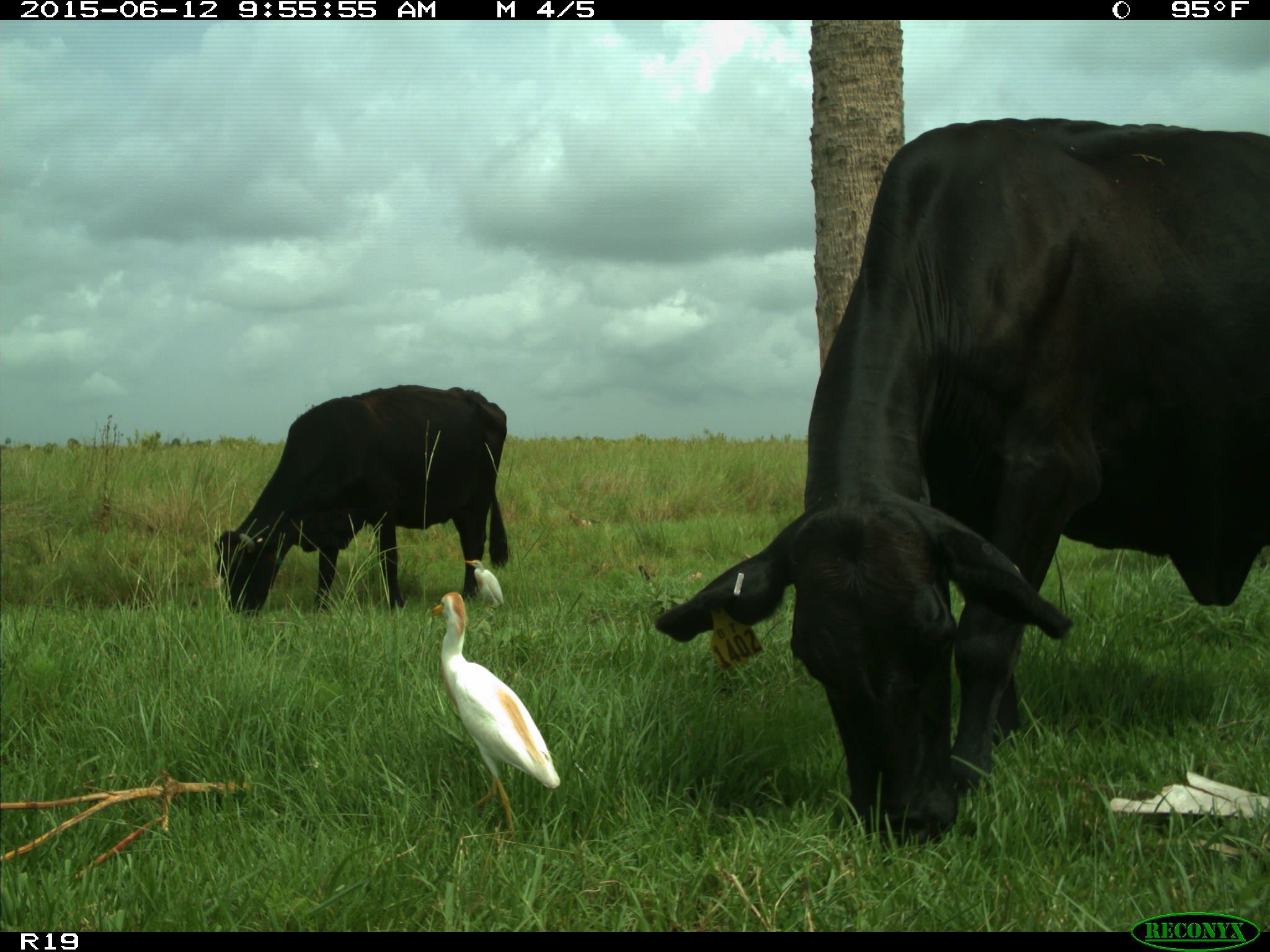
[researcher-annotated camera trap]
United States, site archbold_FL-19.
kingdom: Animalia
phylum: Chordata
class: Mammalia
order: Artiodactyla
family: Bovidae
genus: Bos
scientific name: Bos taurus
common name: domestic cow